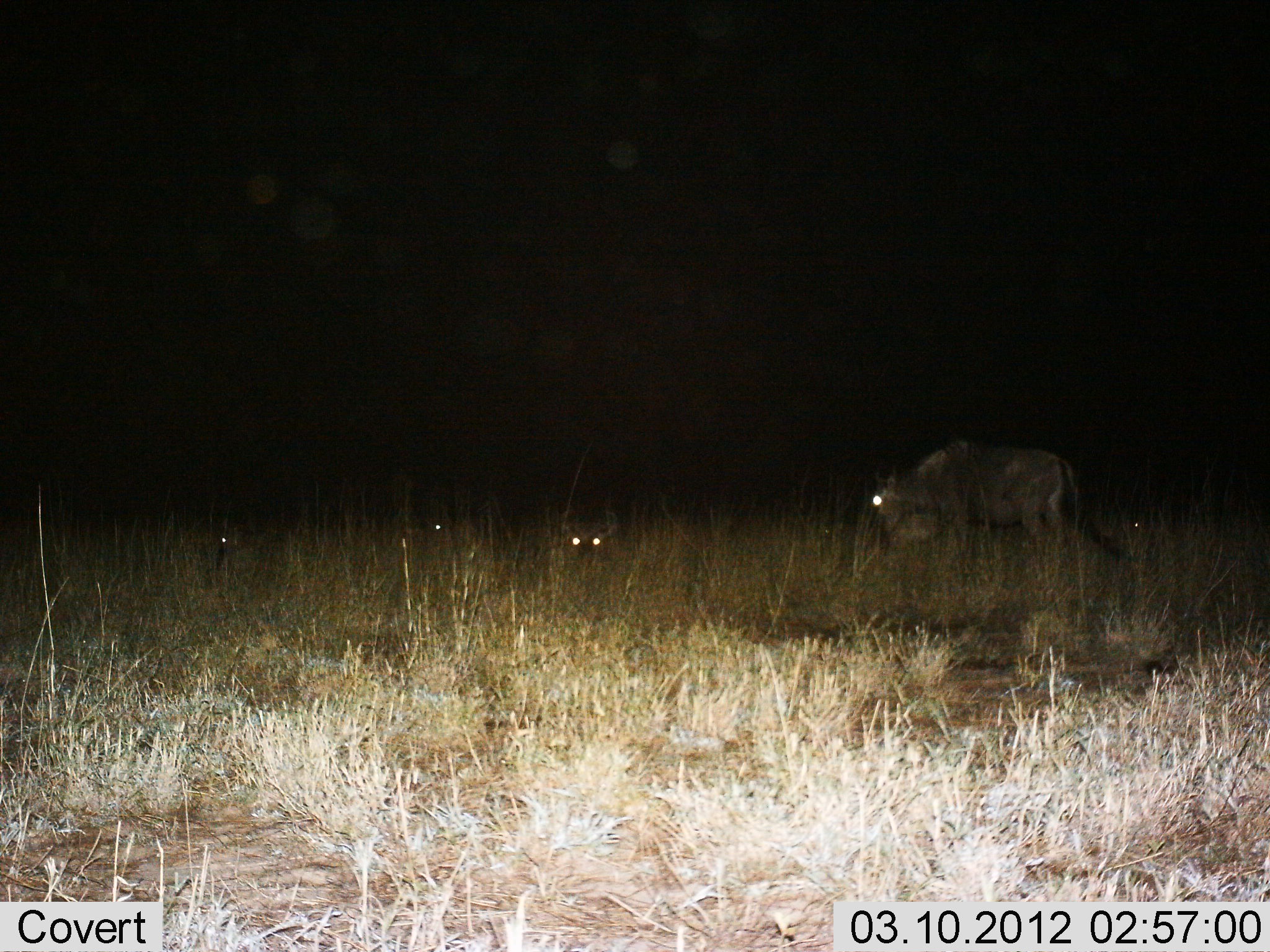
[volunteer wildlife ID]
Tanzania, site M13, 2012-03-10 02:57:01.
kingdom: Animalia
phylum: Chordata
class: Mammalia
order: Artiodactyla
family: Bovidae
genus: Connochaetes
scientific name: Connochaetes taurinus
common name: blue wildebeest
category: wildebeest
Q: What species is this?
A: Wildebeest (blue wildebeest) (Connochaetes taurinus).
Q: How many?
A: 4.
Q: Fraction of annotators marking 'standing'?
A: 76%.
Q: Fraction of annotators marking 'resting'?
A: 80%.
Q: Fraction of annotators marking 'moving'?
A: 28%.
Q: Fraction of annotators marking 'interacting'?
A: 0%.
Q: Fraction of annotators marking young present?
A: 0%.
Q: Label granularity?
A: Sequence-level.